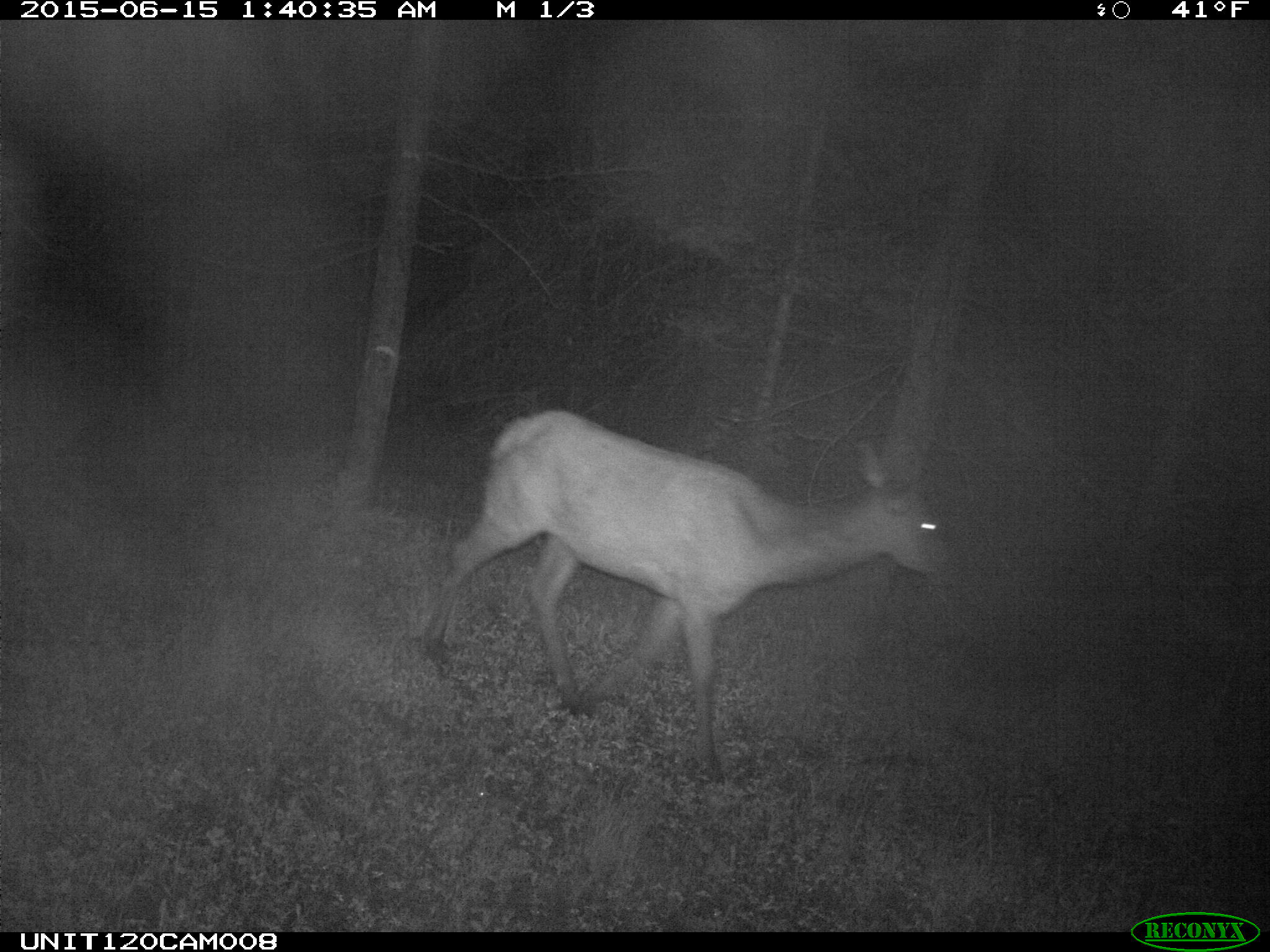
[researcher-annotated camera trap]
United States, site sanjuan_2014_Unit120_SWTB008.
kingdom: Animalia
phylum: Chordata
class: Mammalia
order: Artiodactyla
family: Cervidae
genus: Cervus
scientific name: Cervus elaphus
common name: red deer